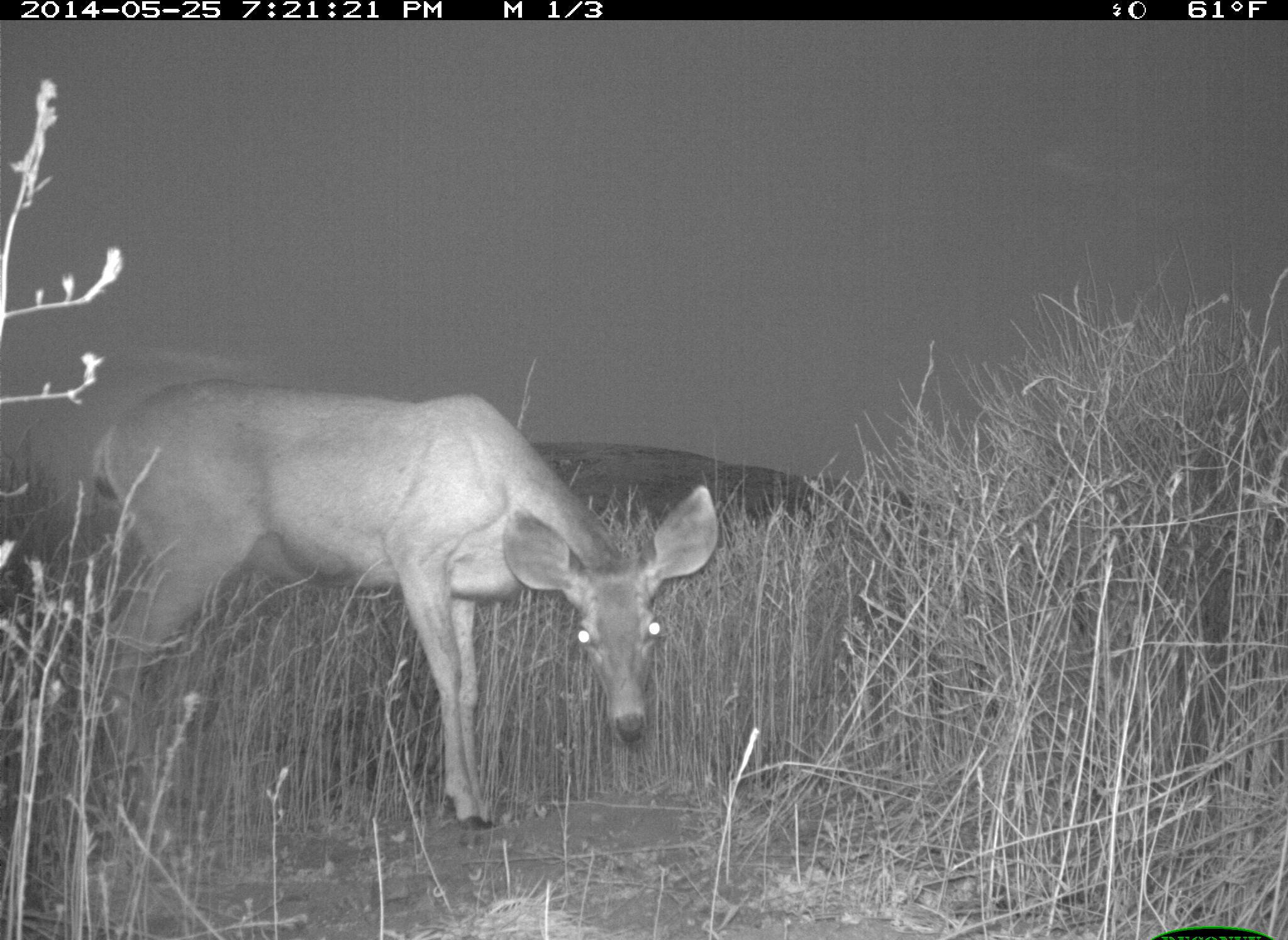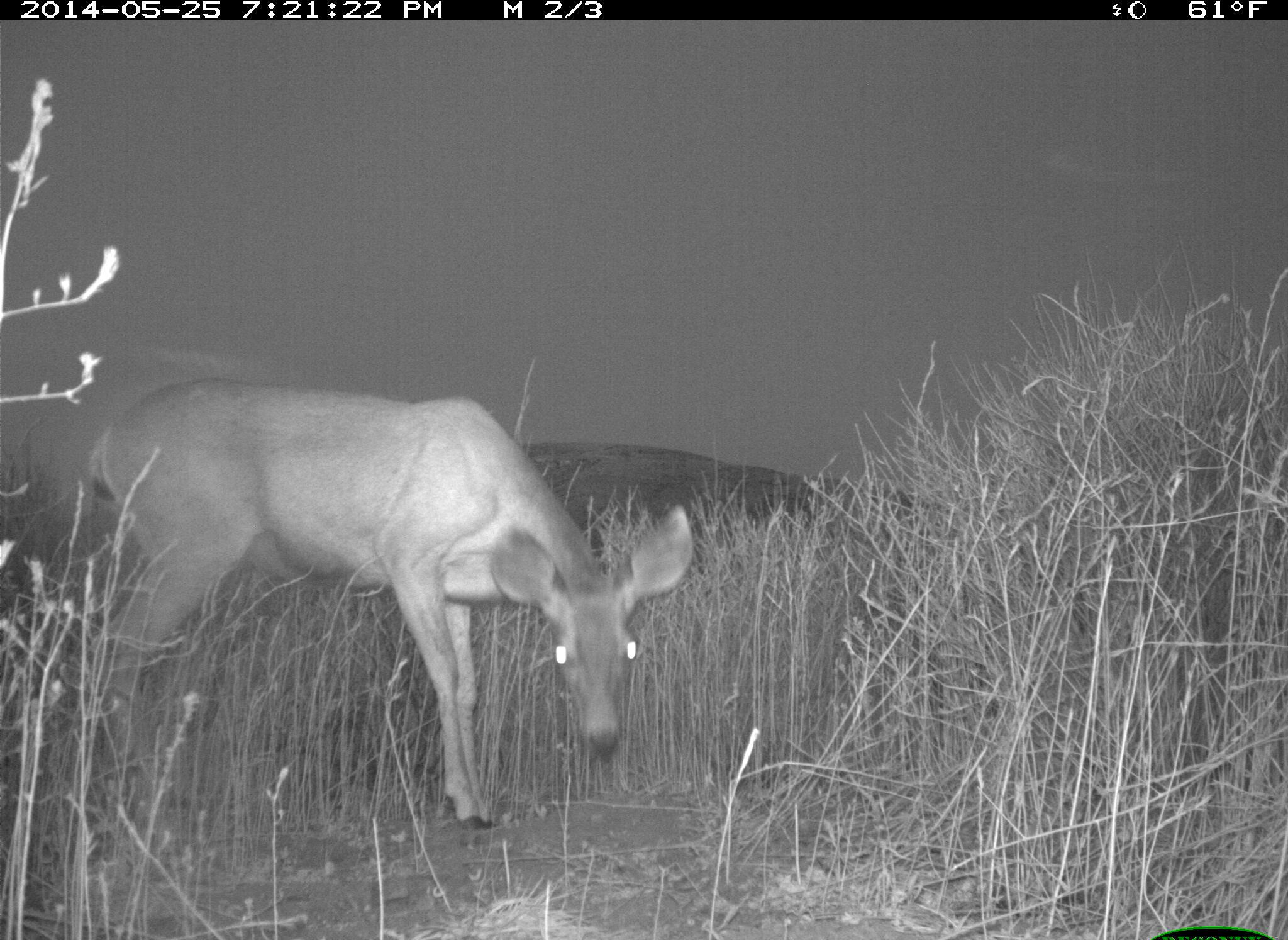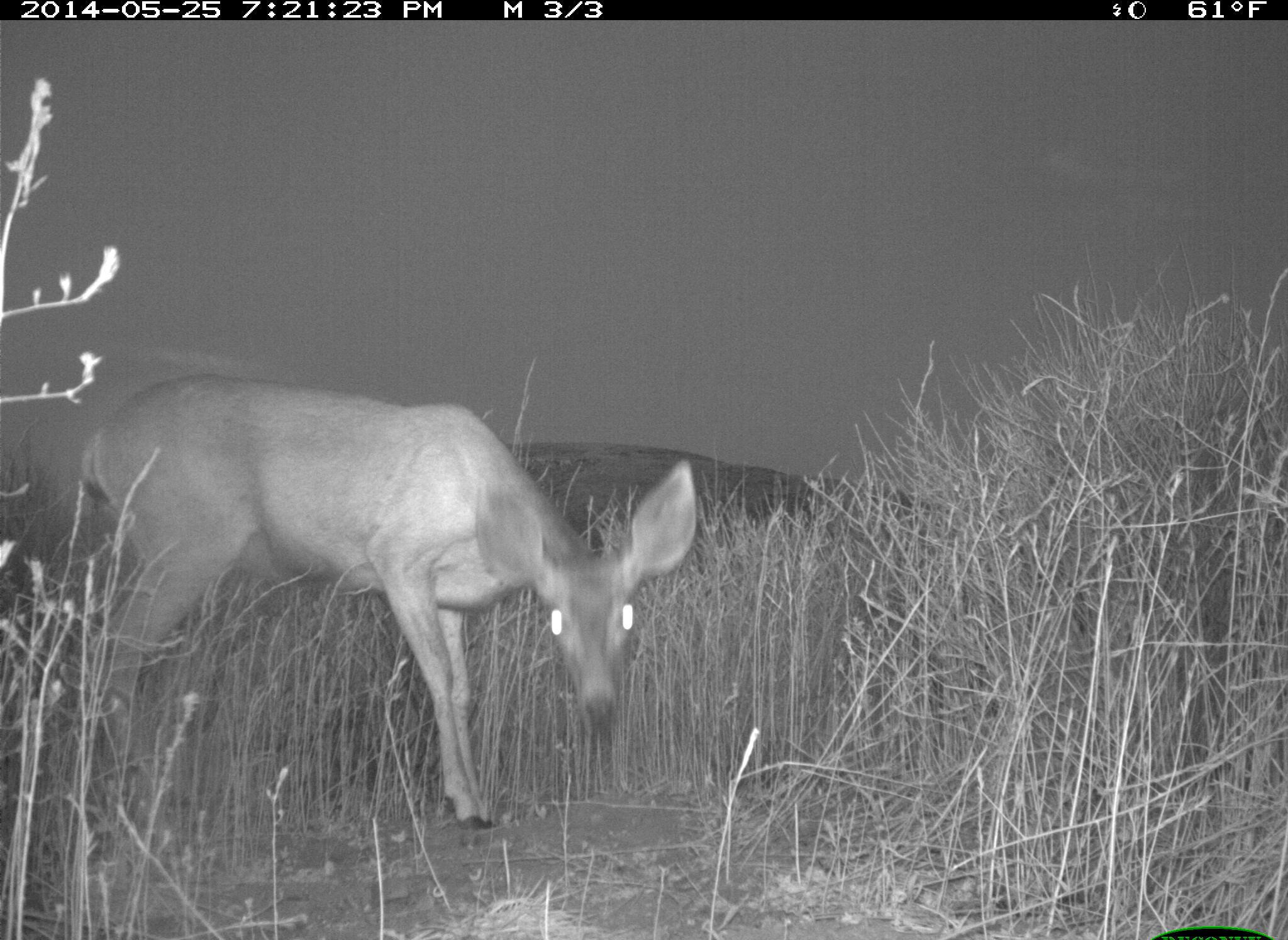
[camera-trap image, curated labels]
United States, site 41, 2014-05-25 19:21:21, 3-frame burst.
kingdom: Animalia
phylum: Chordata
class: Mammalia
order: Artiodactyla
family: Cervidae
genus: Odocoileus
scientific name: Odocoileus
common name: deer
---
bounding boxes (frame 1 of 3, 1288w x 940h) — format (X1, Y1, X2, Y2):
deer: (46, 380, 722, 871)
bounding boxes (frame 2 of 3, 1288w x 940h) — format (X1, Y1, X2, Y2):
deer: (51, 373, 697, 859)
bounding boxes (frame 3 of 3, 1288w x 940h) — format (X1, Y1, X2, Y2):
deer: (57, 372, 700, 898)